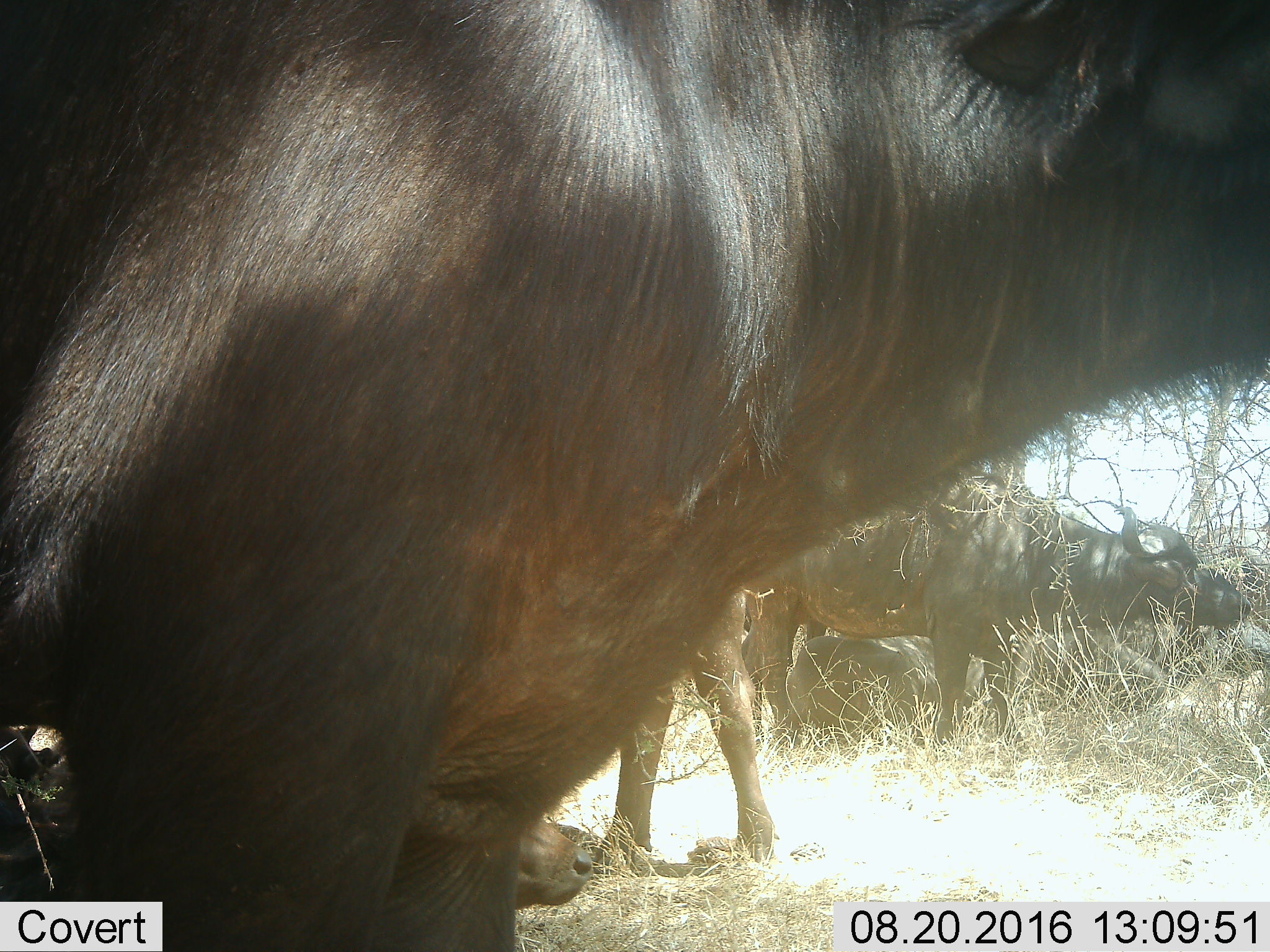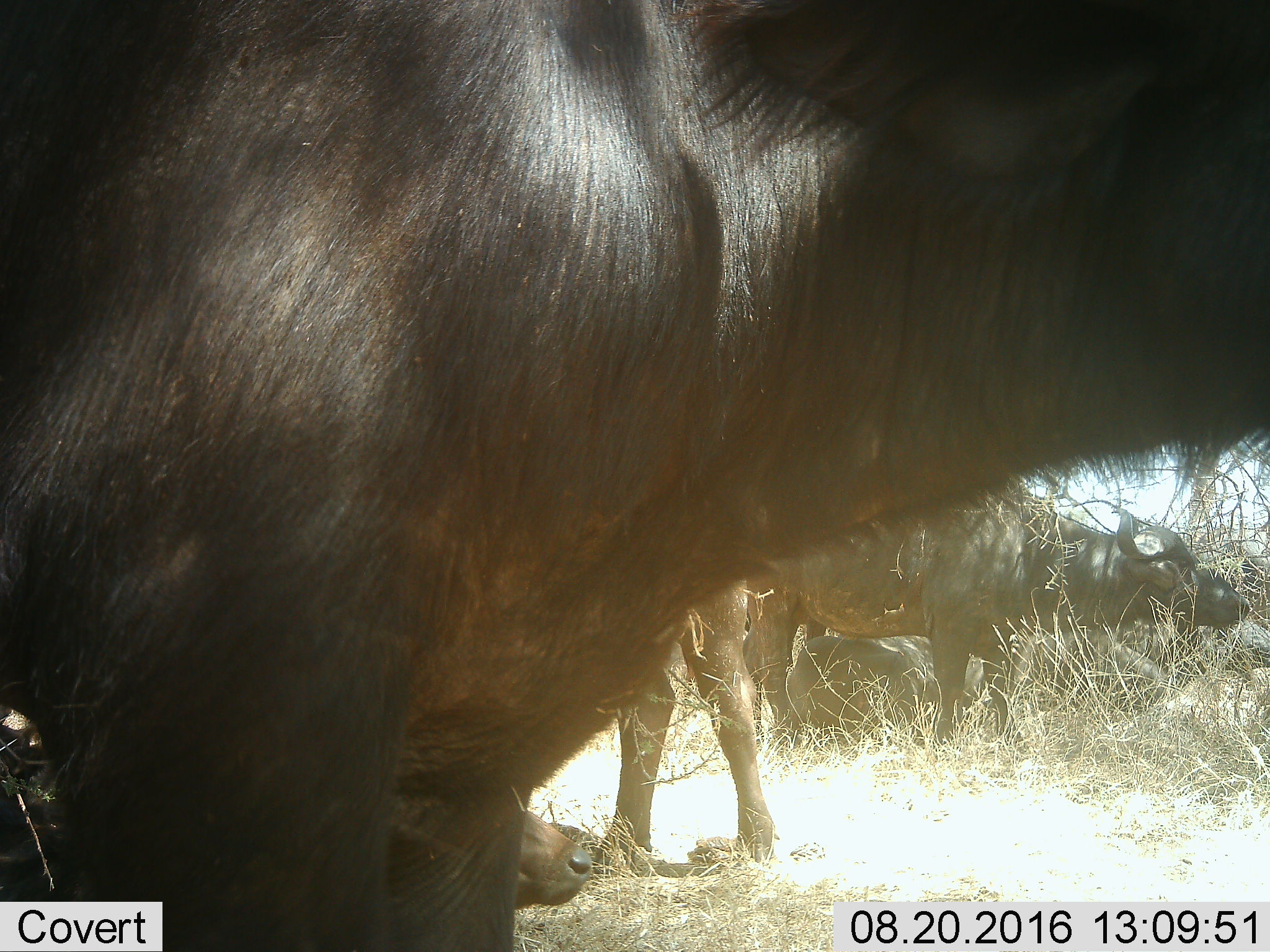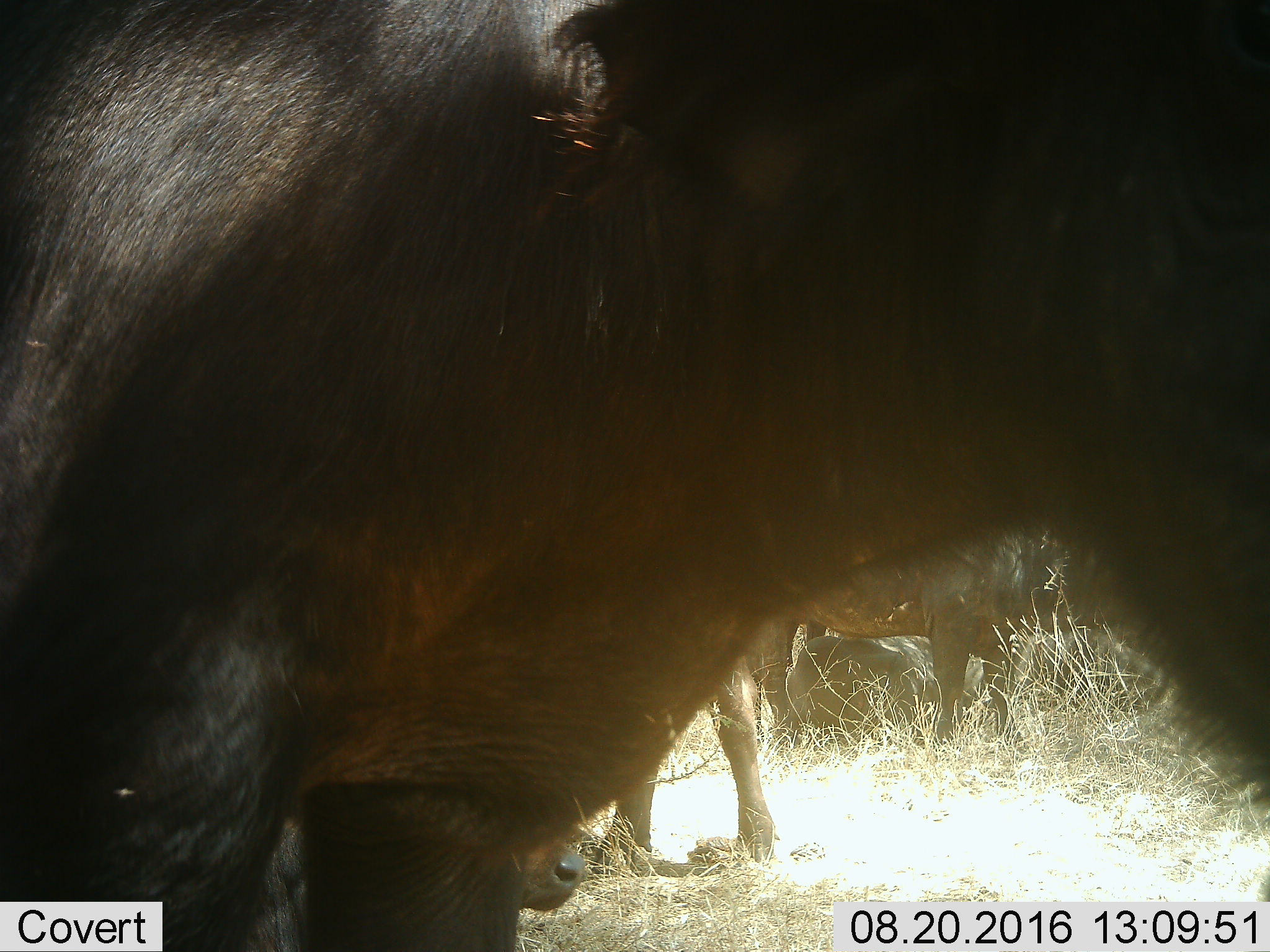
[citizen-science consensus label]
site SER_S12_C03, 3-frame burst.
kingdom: Animalia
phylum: Chordata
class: Mammalia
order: Artiodactyla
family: Bovidae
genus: Syncerus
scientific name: Syncerus caffer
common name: african buffalo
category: buffalo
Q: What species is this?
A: Buffalo (african buffalo) (Syncerus caffer).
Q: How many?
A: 4.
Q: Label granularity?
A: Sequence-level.